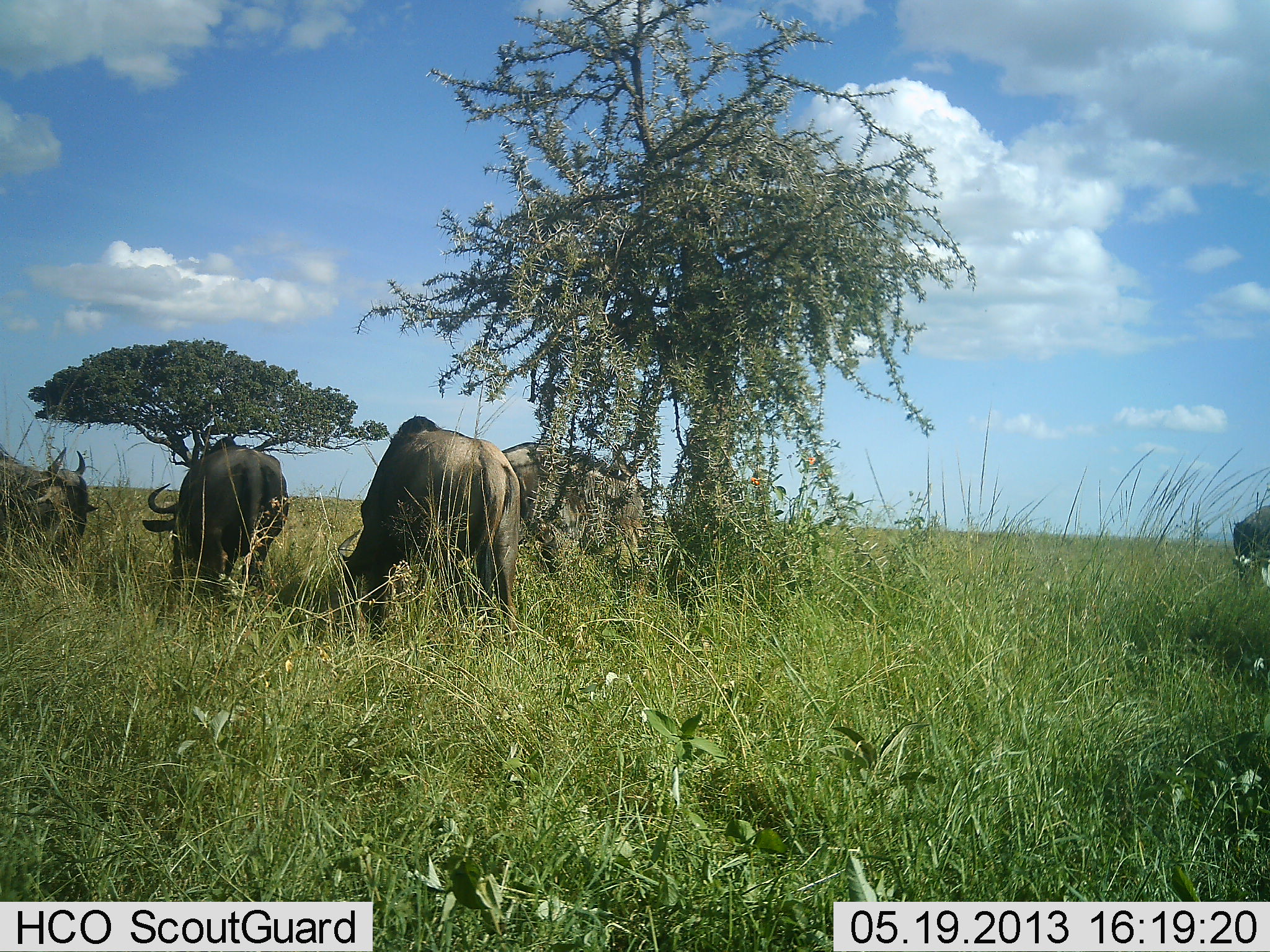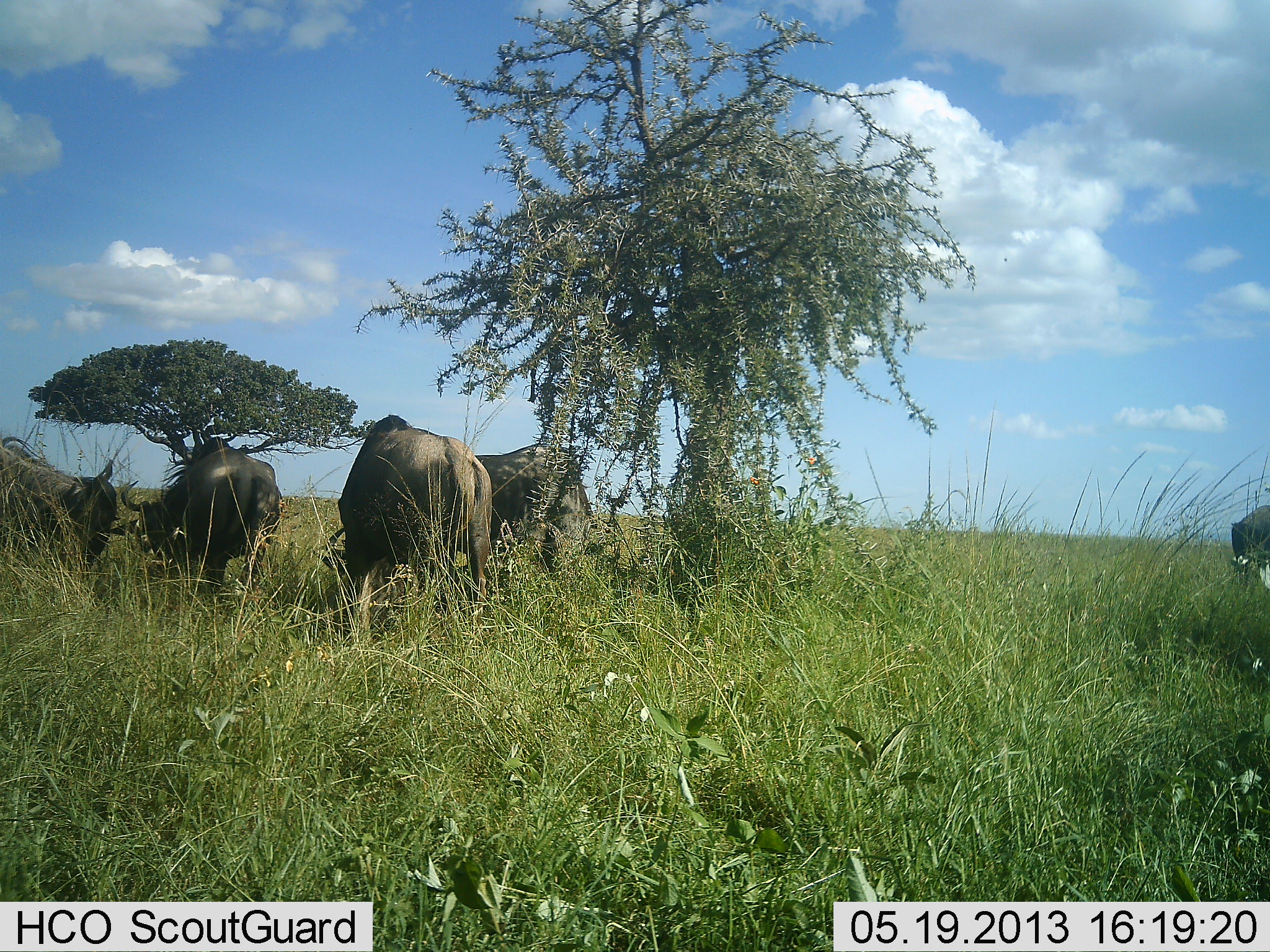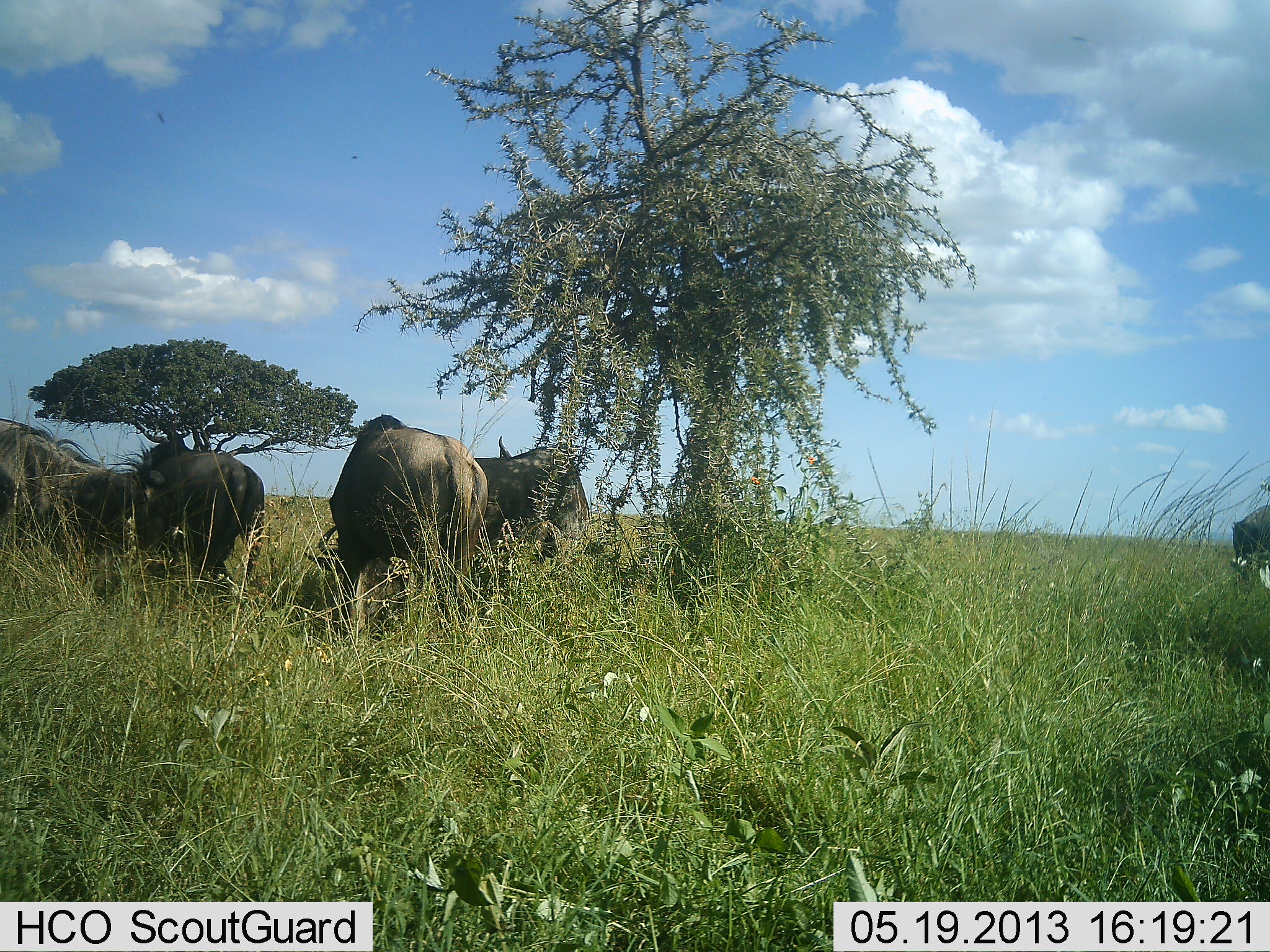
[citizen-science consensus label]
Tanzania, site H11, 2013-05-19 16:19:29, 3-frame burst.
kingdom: Animalia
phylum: Chordata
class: Mammalia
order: Artiodactyla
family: Bovidae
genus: Connochaetes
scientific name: Connochaetes taurinus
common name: blue wildebeest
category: wildebeest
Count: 5.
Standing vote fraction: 44%.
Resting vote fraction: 0%.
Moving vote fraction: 12%.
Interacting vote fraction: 12%.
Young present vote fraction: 0%.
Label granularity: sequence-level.